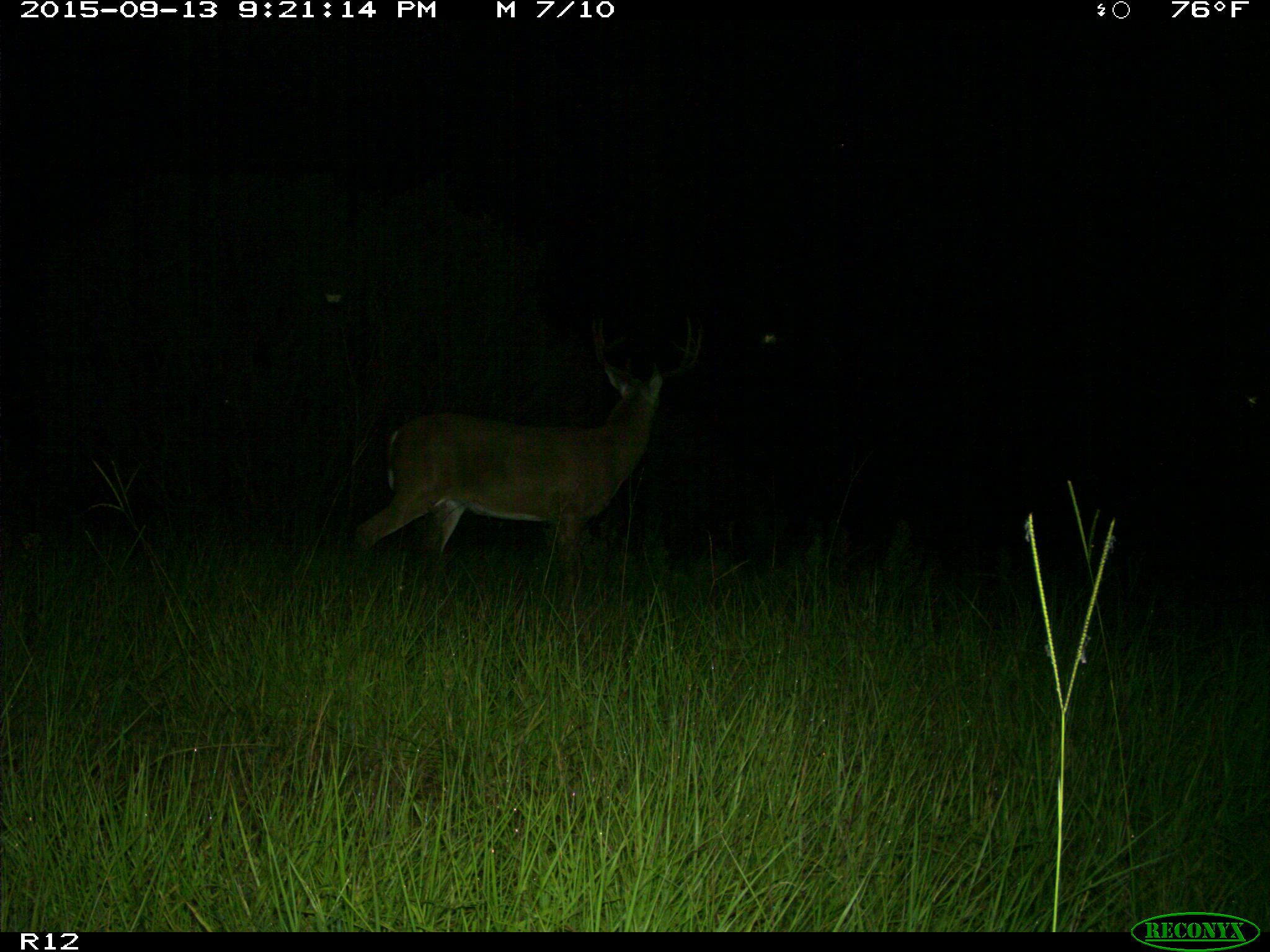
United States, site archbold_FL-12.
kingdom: Animalia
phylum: Chordata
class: Mammalia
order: Artiodactyla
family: Cervidae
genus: Odocoileus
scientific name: Odocoileus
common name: deer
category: unidentified deer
Unidentified deer (deer) (Odocoileus).